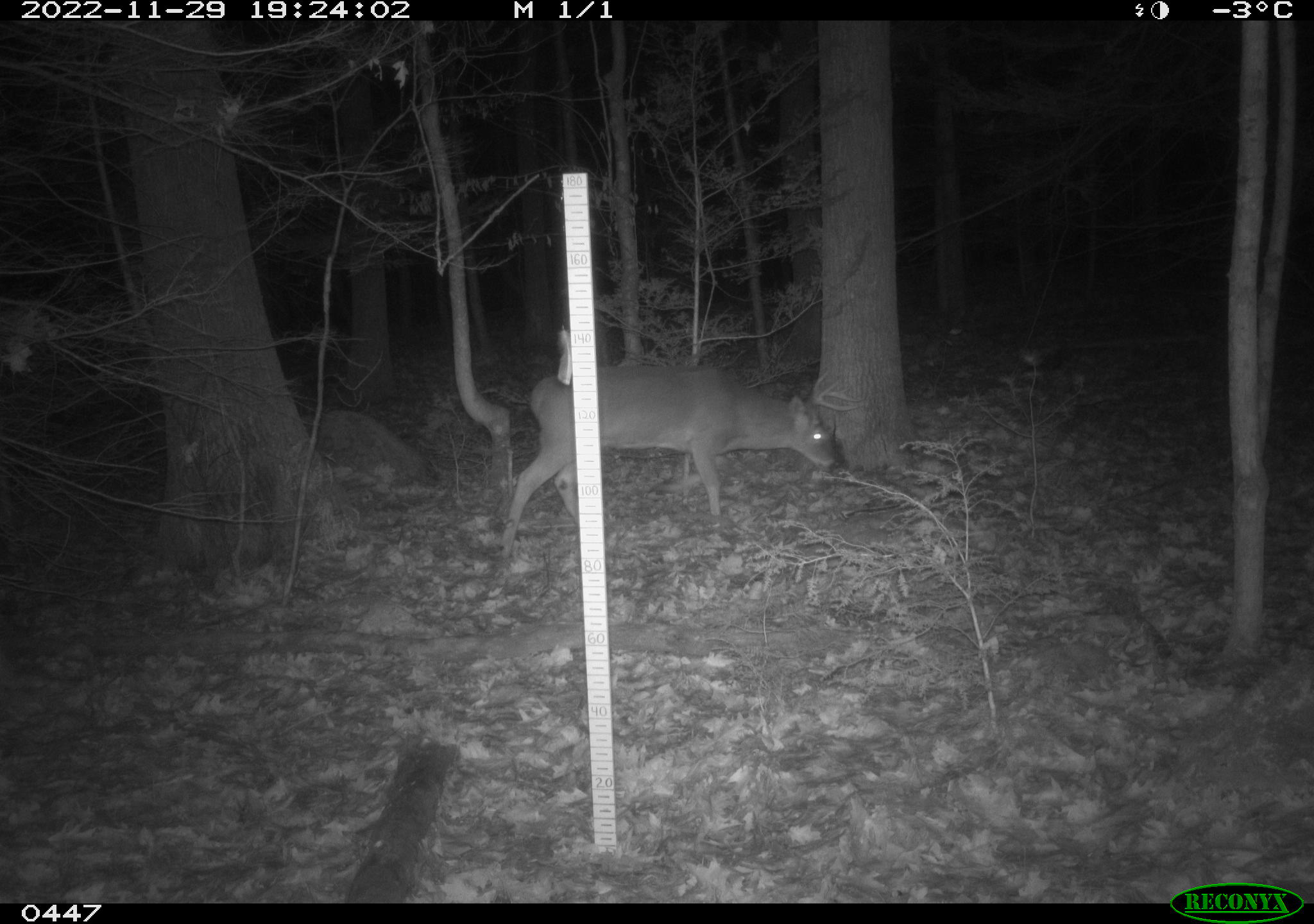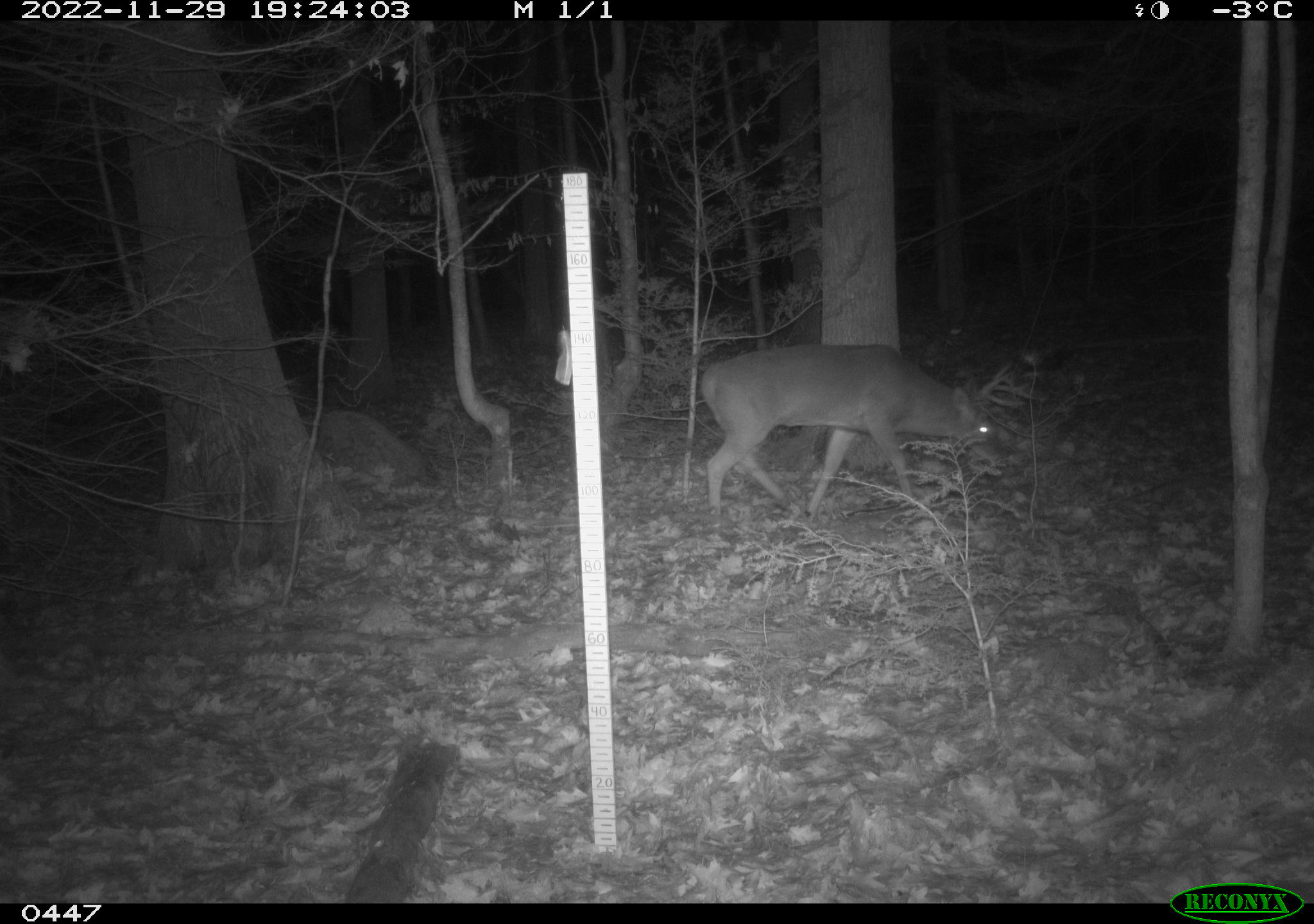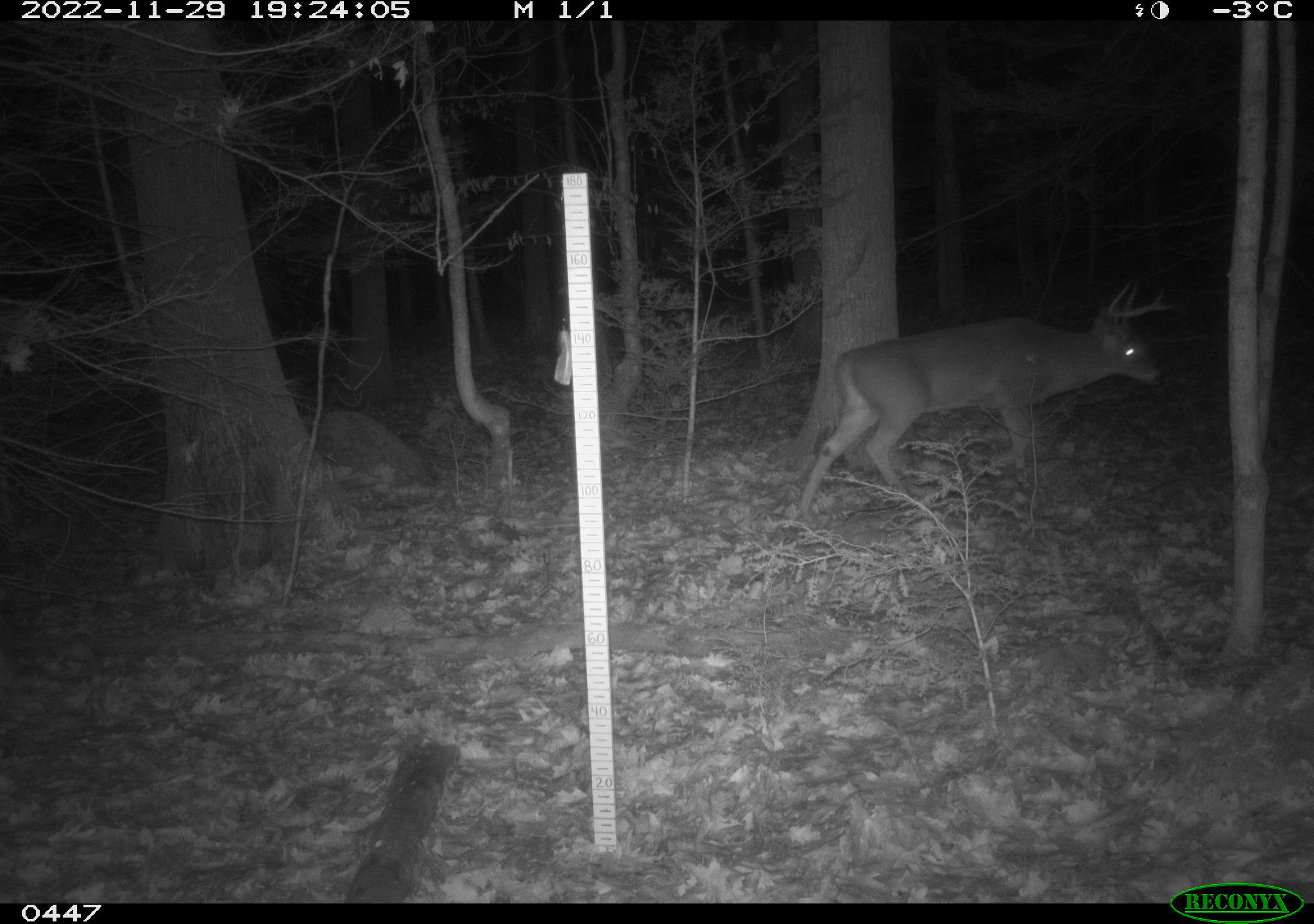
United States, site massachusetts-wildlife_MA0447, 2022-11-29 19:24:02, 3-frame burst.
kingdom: Animalia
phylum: Chordata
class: Mammalia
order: Artiodactyla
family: Cervidae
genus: Odocoileus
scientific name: Odocoileus virginianus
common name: white-tailed deer